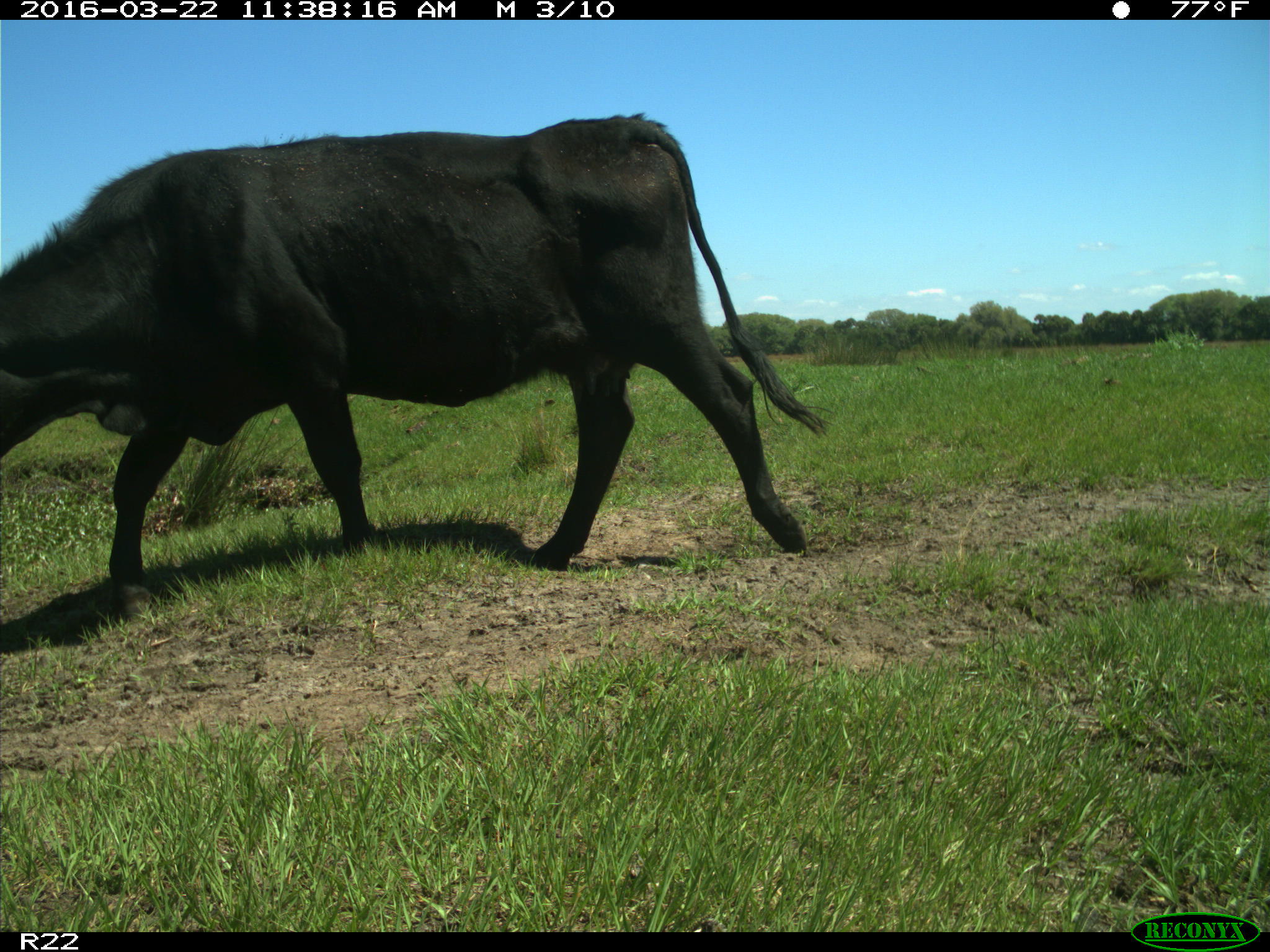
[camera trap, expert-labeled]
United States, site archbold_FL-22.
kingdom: Animalia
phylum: Chordata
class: Mammalia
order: Artiodactyla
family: Bovidae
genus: Bos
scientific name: Bos taurus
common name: domestic cow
Bos taurus (domestic cow).